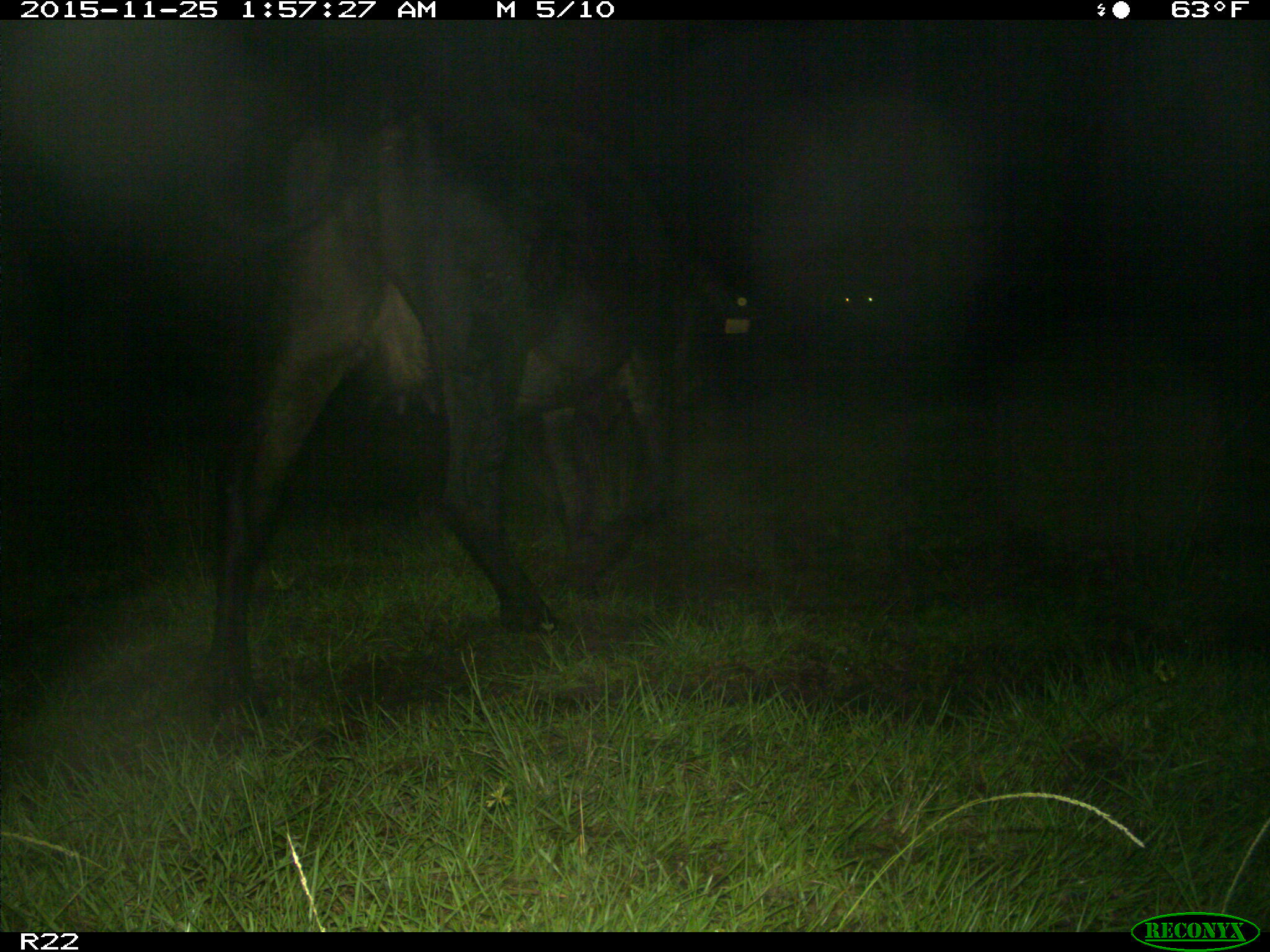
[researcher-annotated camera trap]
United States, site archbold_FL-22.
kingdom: Animalia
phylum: Chordata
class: Mammalia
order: Artiodactyla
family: Bovidae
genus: Bos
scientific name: Bos taurus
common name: domestic cow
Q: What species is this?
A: Bos taurus (domestic cow).